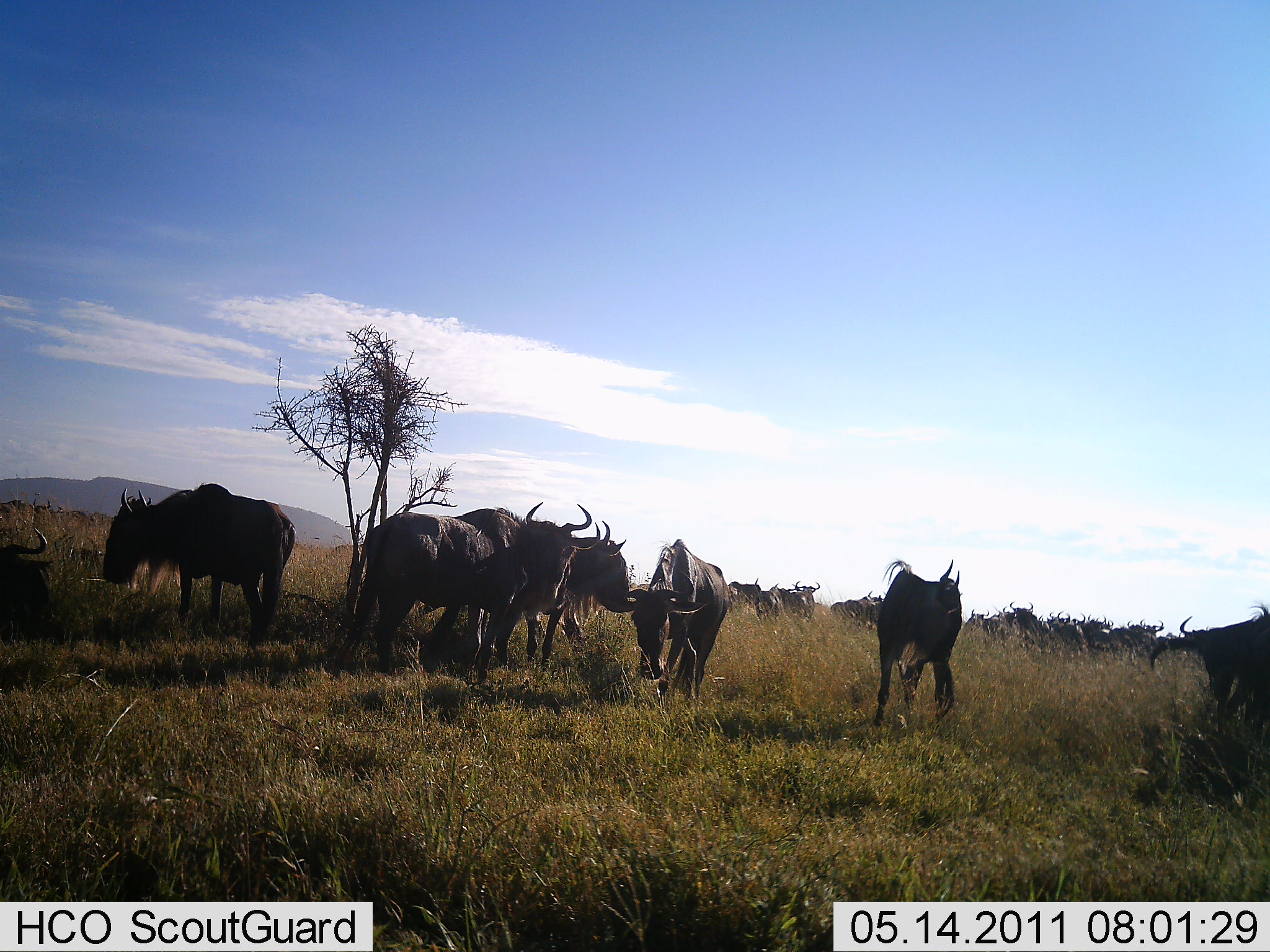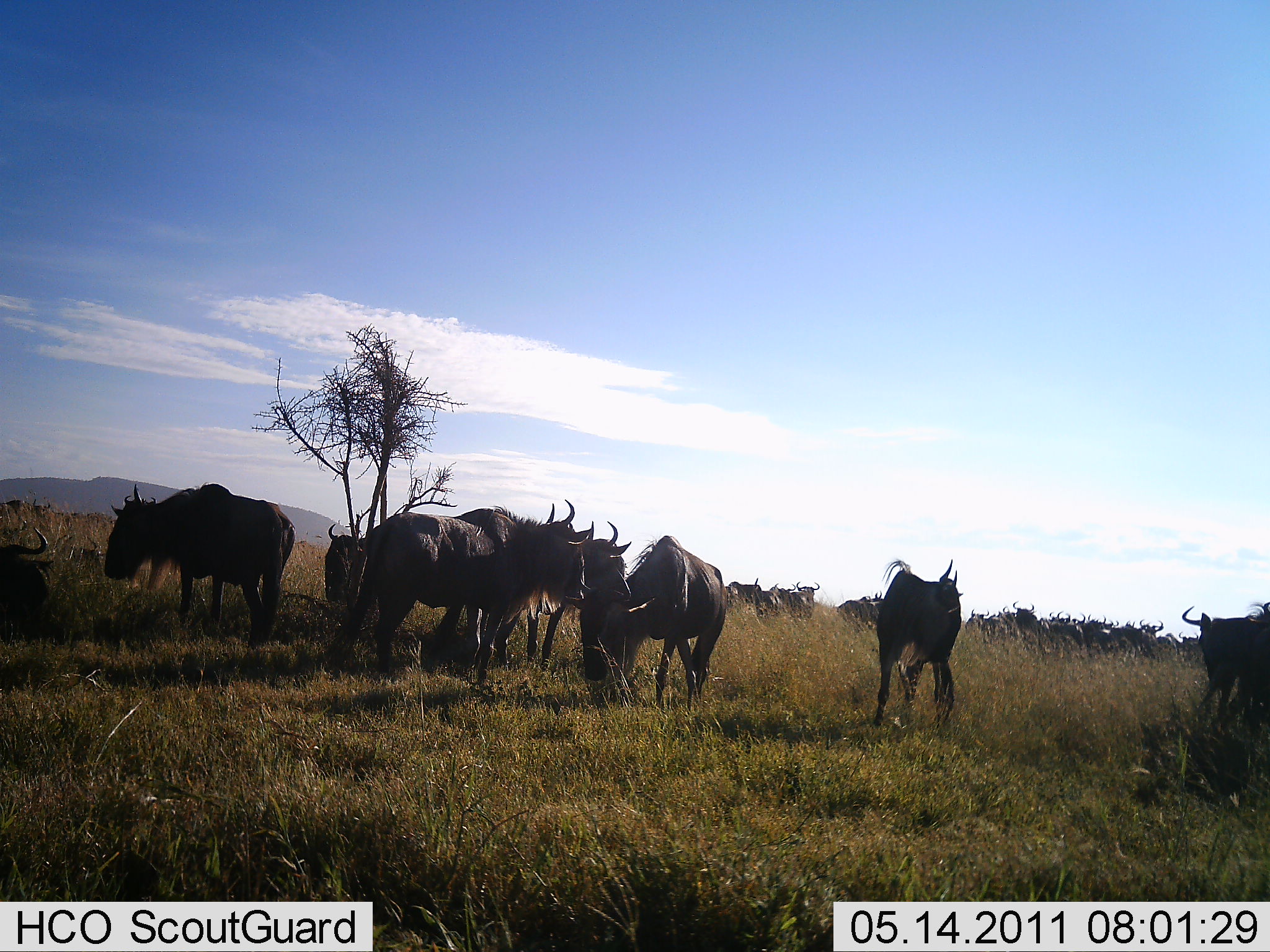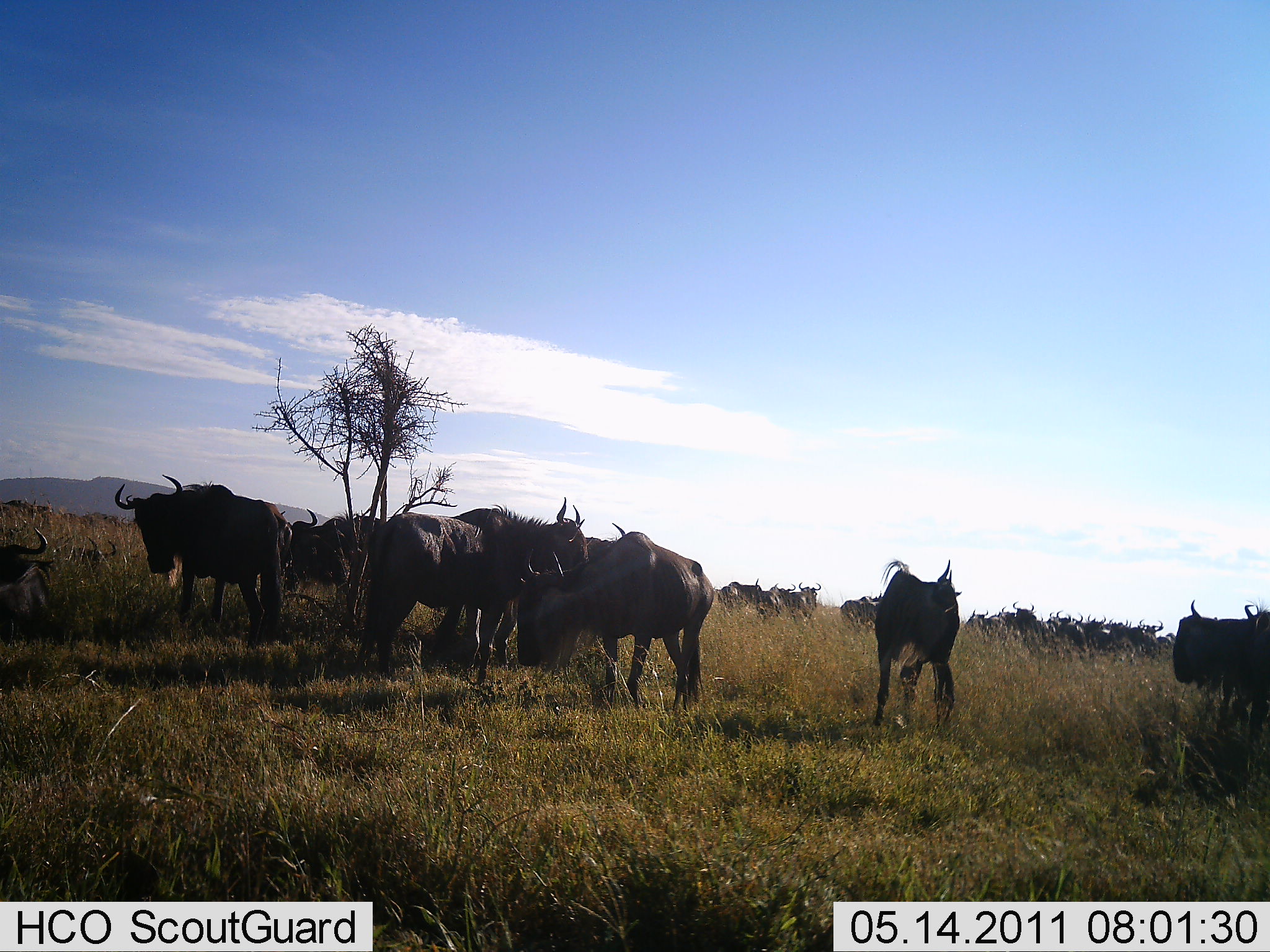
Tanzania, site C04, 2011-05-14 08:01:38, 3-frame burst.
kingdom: Animalia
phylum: Chordata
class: Mammalia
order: Artiodactyla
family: Bovidae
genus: Connochaetes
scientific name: Connochaetes taurinus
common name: blue wildebeest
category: wildebeest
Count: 11-50.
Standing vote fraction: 91%.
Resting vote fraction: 27%.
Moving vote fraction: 27%.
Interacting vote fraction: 9%.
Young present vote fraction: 9%.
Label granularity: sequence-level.